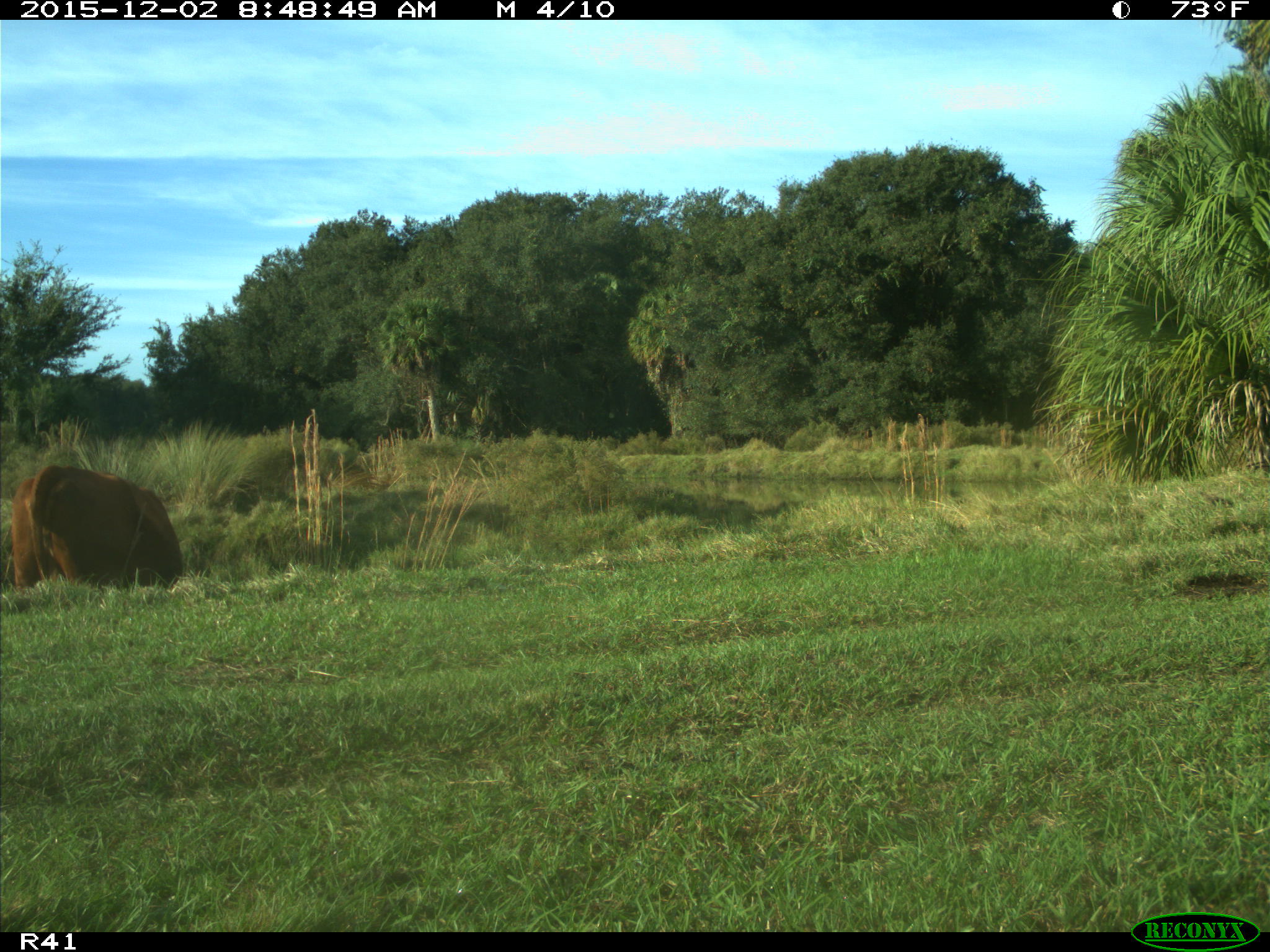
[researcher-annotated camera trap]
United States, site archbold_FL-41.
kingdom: Animalia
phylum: Chordata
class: Mammalia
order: Artiodactyla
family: Bovidae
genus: Bos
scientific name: Bos taurus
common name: domestic cow